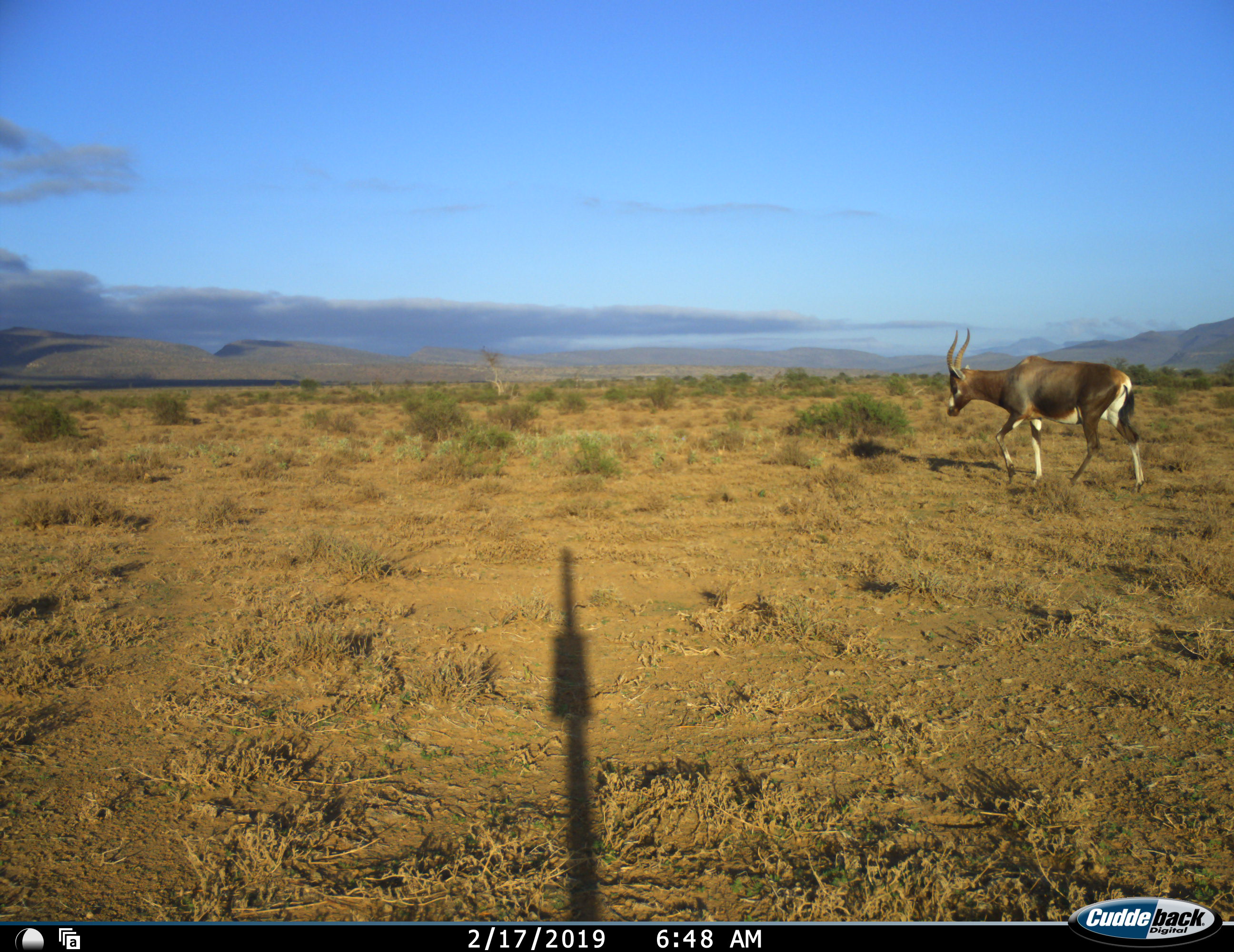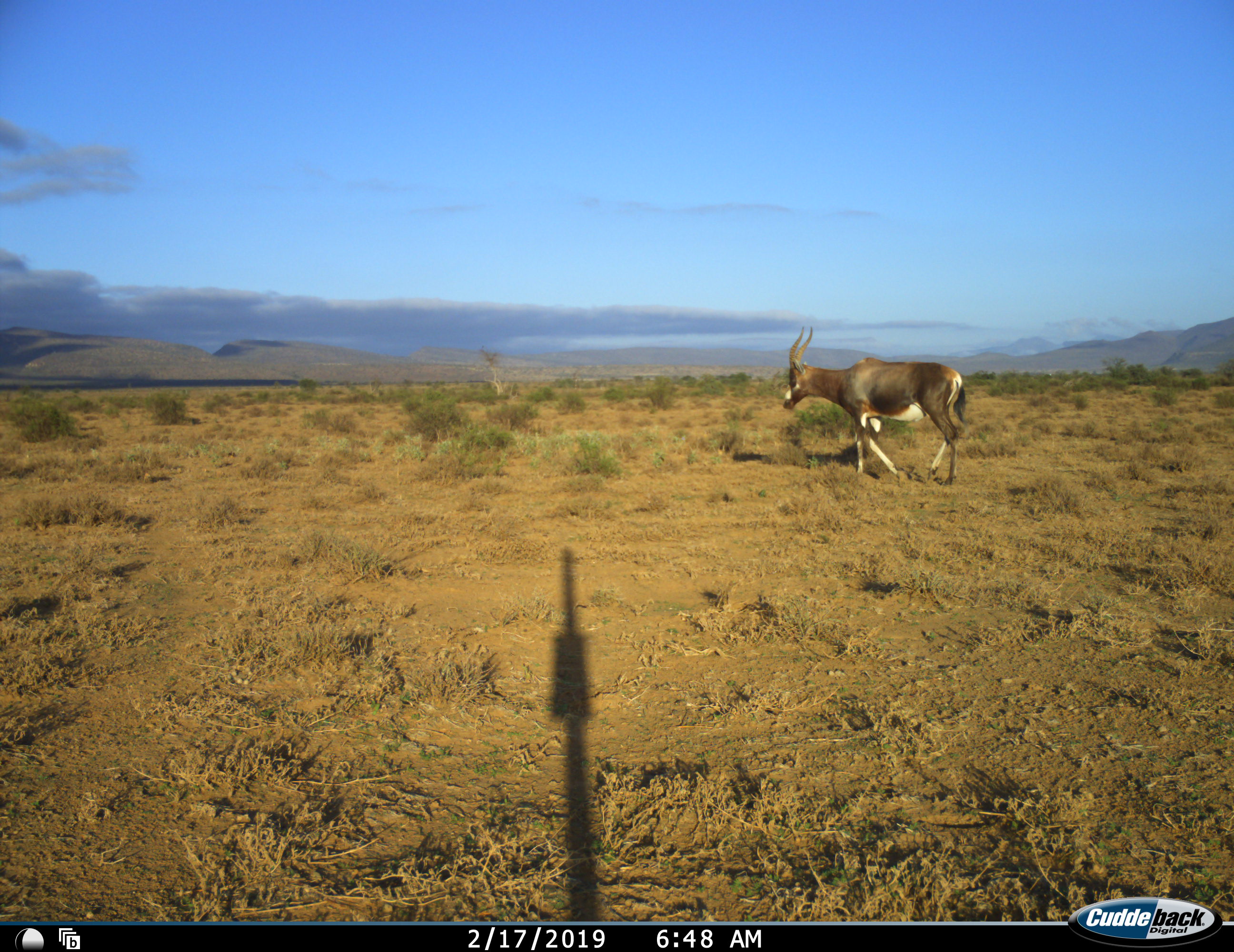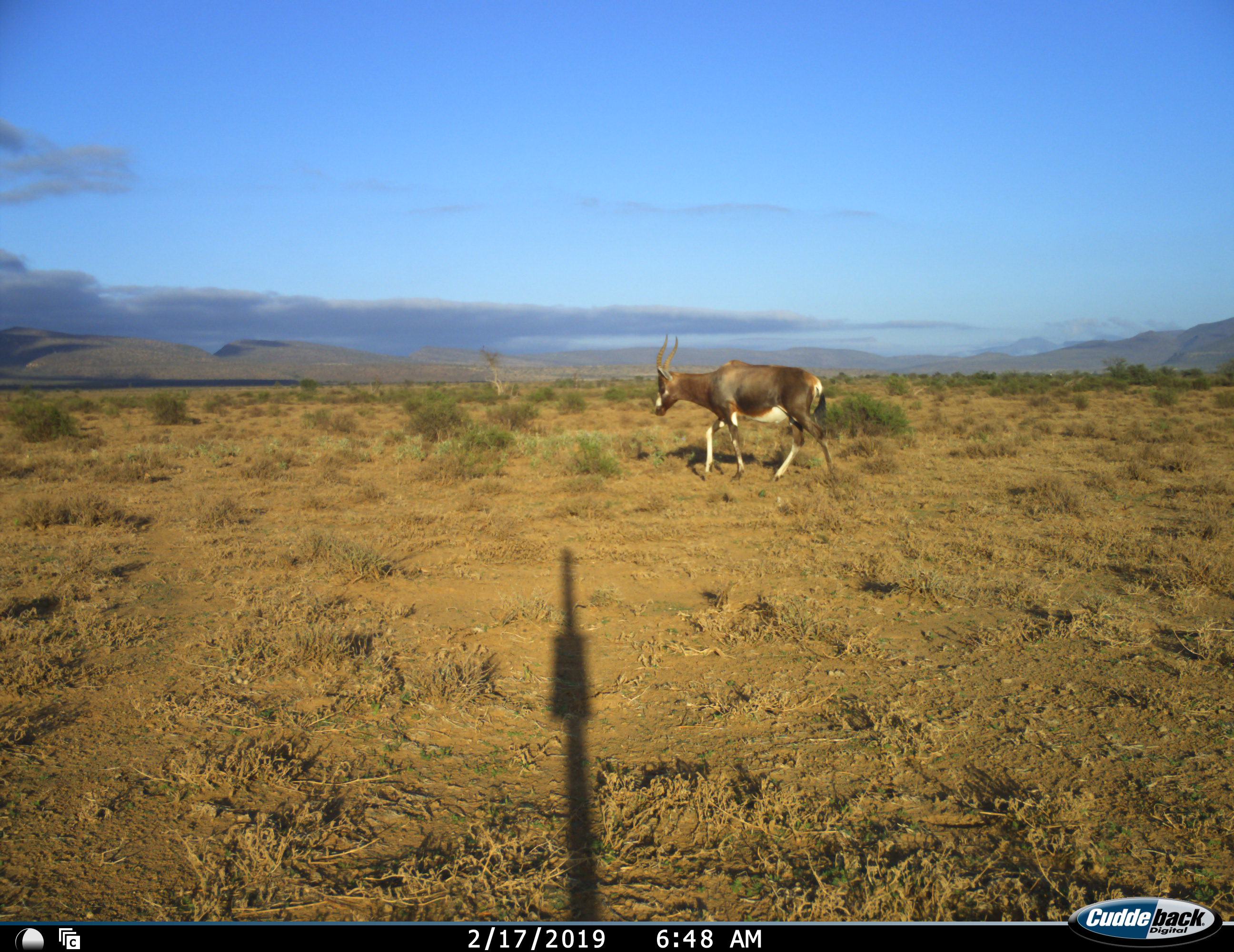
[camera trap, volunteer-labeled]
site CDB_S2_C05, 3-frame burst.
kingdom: Animalia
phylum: Chordata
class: Mammalia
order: Artiodactyla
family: Bovidae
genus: Damaliscus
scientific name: Damaliscus pygargus phillipsi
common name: blesbok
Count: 1.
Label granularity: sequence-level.